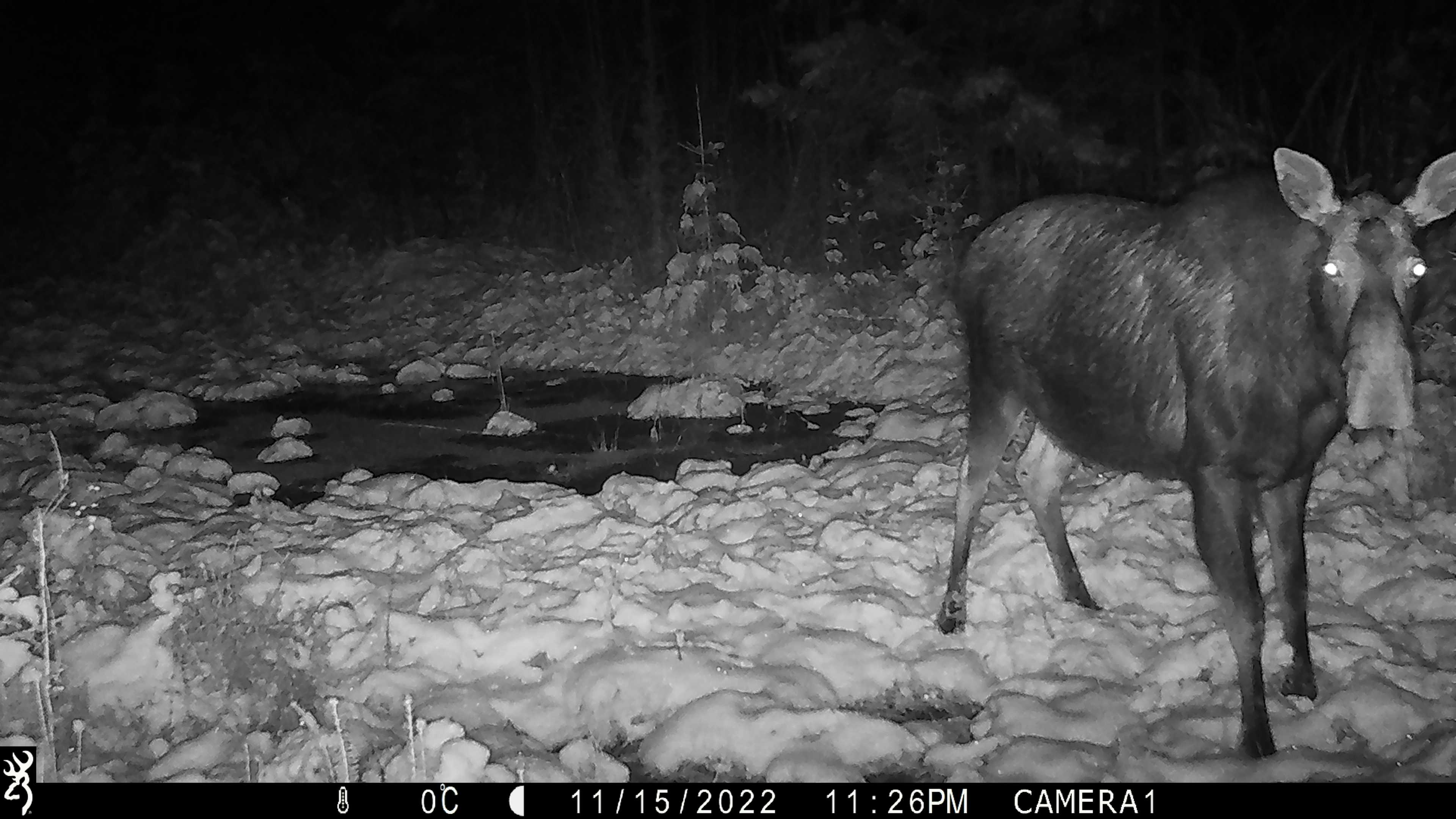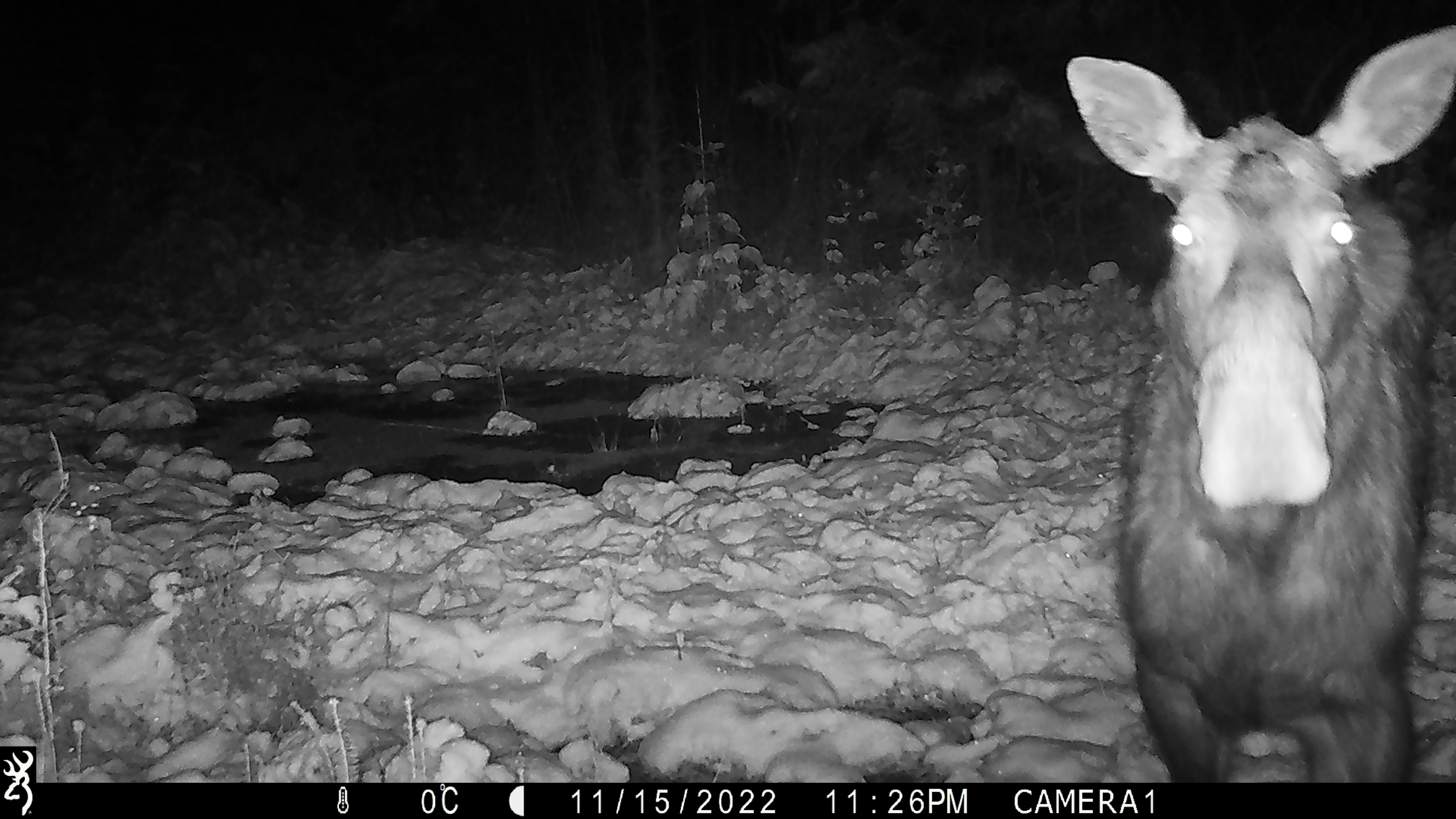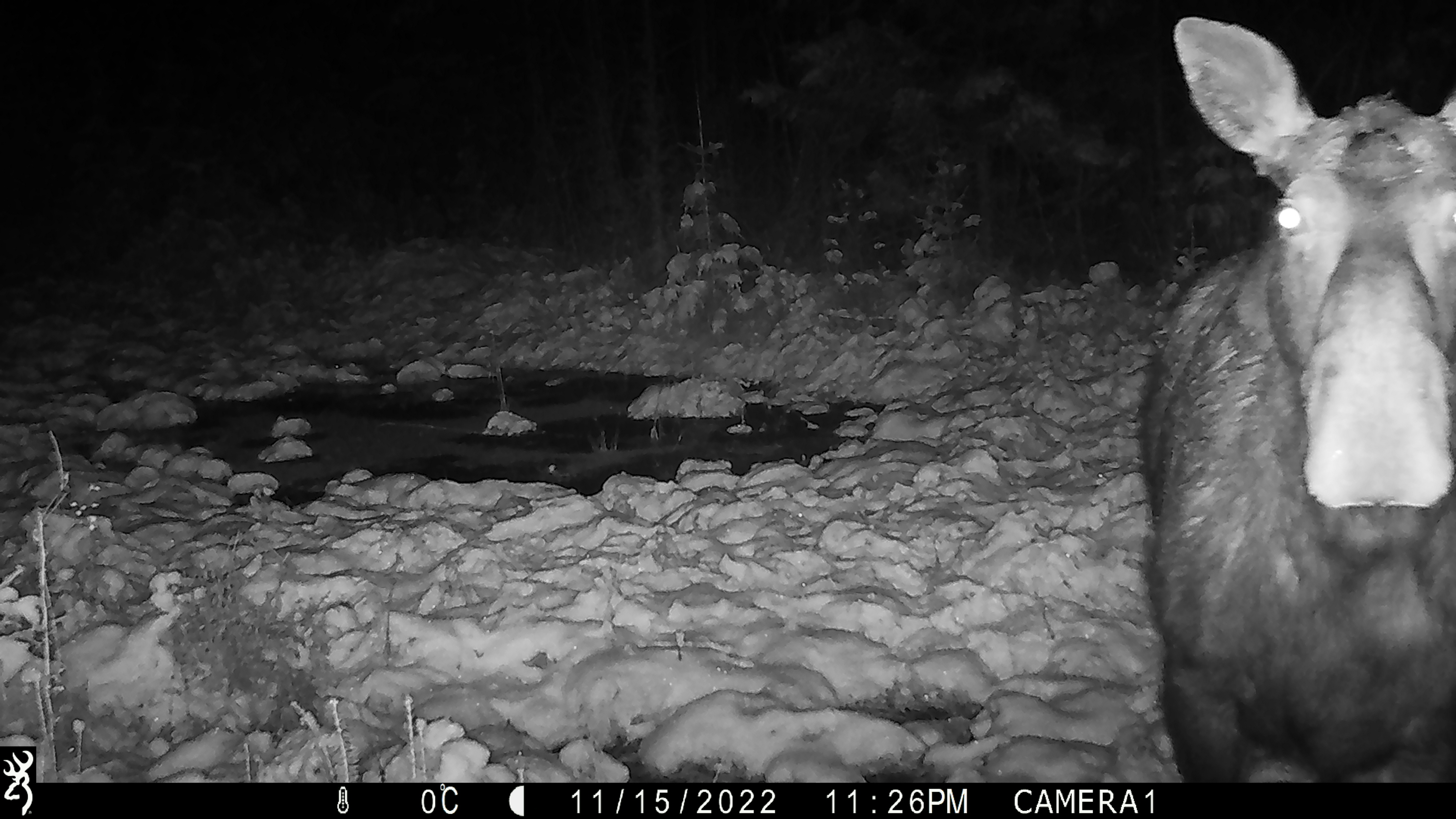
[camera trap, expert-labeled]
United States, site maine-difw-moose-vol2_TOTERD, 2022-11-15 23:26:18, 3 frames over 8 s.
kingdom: Animalia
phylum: Chordata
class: Mammalia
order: Artiodactyla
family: Cervidae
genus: Alces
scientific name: Alces alces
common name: moose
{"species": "moose (Alces alces)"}